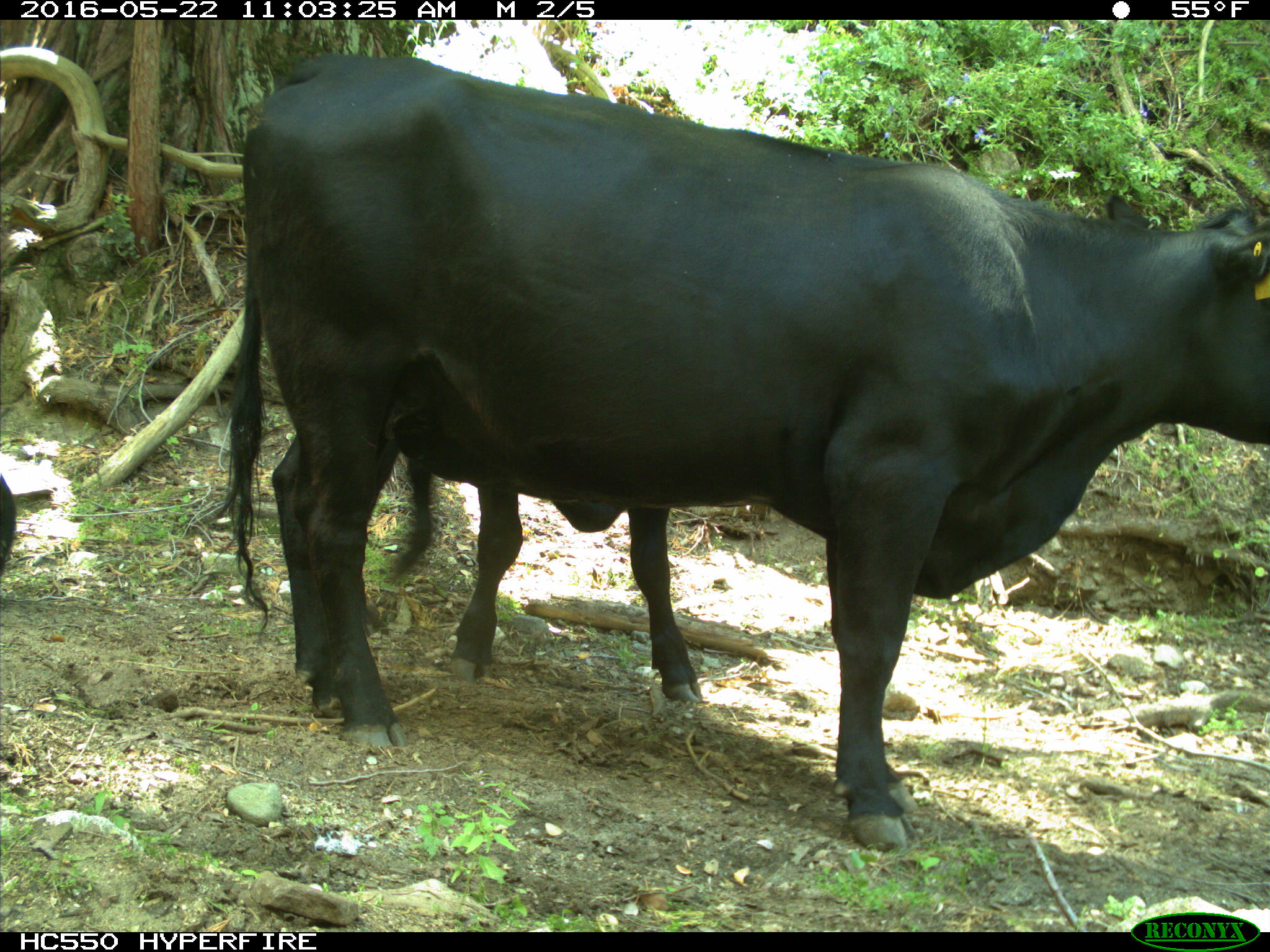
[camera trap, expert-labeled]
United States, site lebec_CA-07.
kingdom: Animalia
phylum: Chordata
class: Mammalia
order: Artiodactyla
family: Bovidae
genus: Bos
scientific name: Bos taurus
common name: domestic cow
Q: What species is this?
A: Bos taurus (domestic cow).